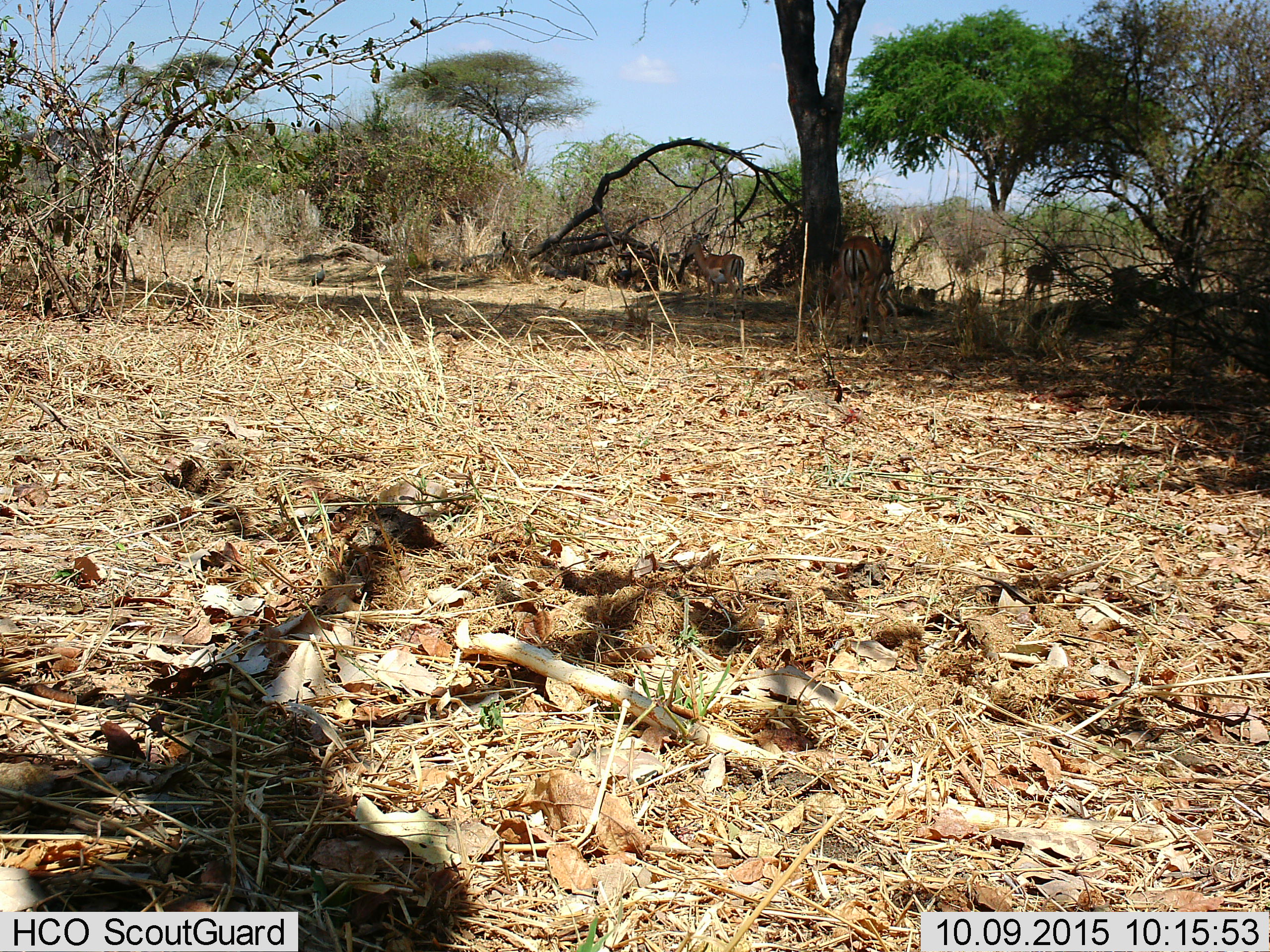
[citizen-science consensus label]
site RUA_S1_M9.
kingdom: Animalia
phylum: Chordata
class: Mammalia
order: Artiodactyla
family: Bovidae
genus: Aepyceros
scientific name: Aepyceros melampus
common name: impala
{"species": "impala (Aepyceros melampus)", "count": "4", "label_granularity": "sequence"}